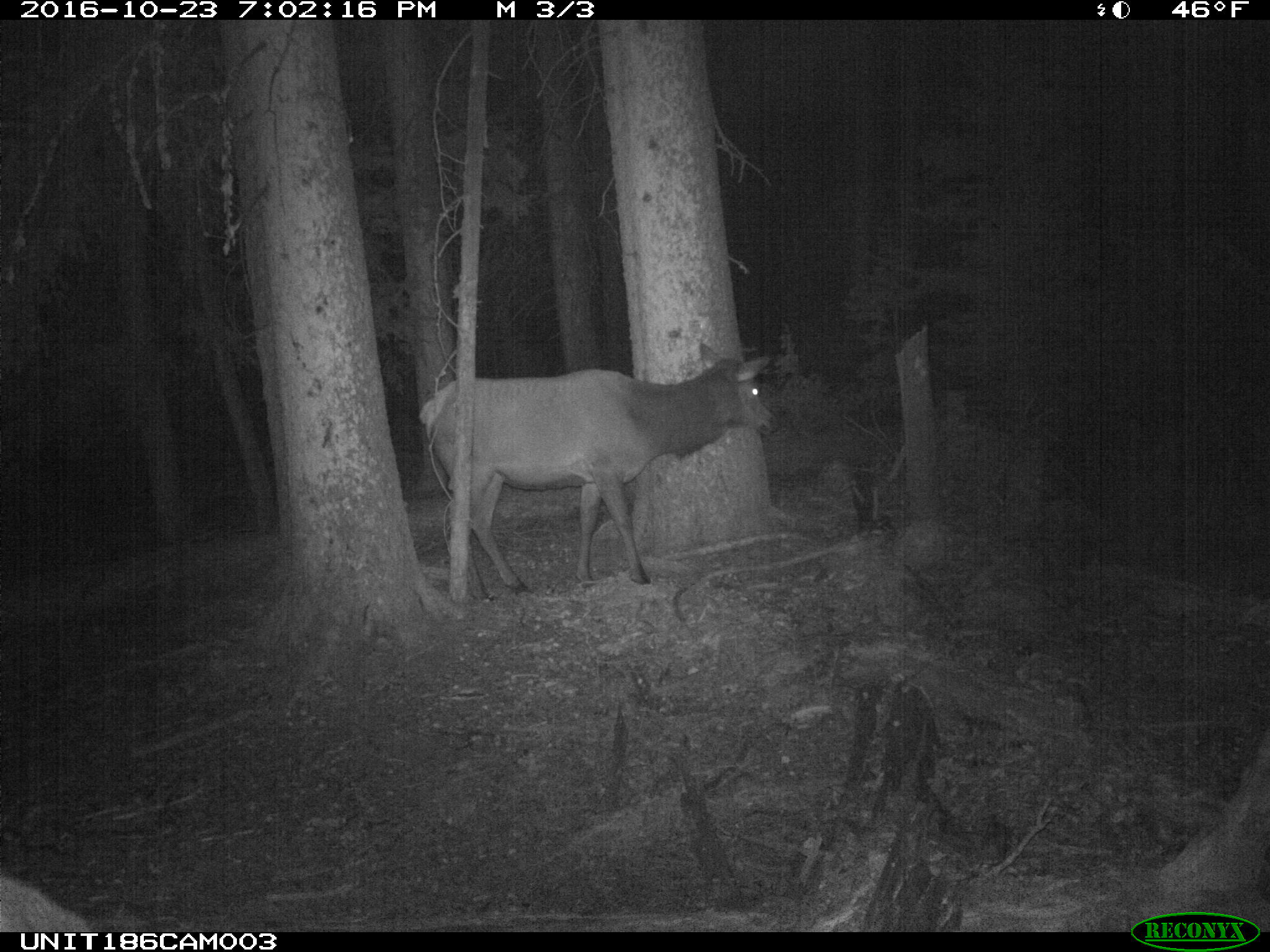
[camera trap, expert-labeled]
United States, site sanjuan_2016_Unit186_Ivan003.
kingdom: Animalia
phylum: Chordata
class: Mammalia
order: Artiodactyla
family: Cervidae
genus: Cervus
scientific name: Cervus elaphus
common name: red deer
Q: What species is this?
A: Cervus elaphus (red deer).